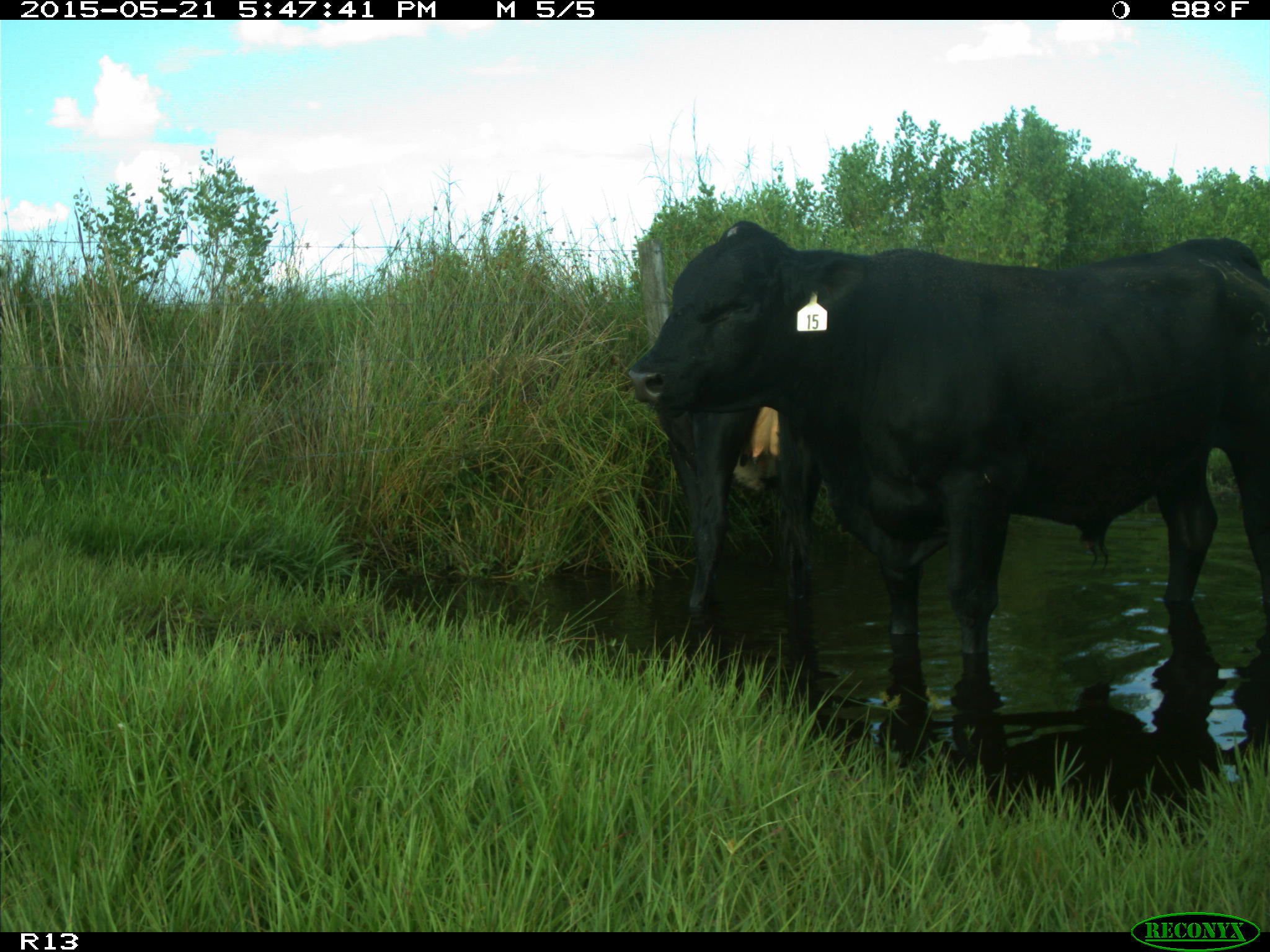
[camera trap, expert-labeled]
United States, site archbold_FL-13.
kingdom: Animalia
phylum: Chordata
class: Mammalia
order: Artiodactyla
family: Bovidae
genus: Bos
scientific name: Bos taurus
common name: domestic cow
Bos taurus (domestic cow).